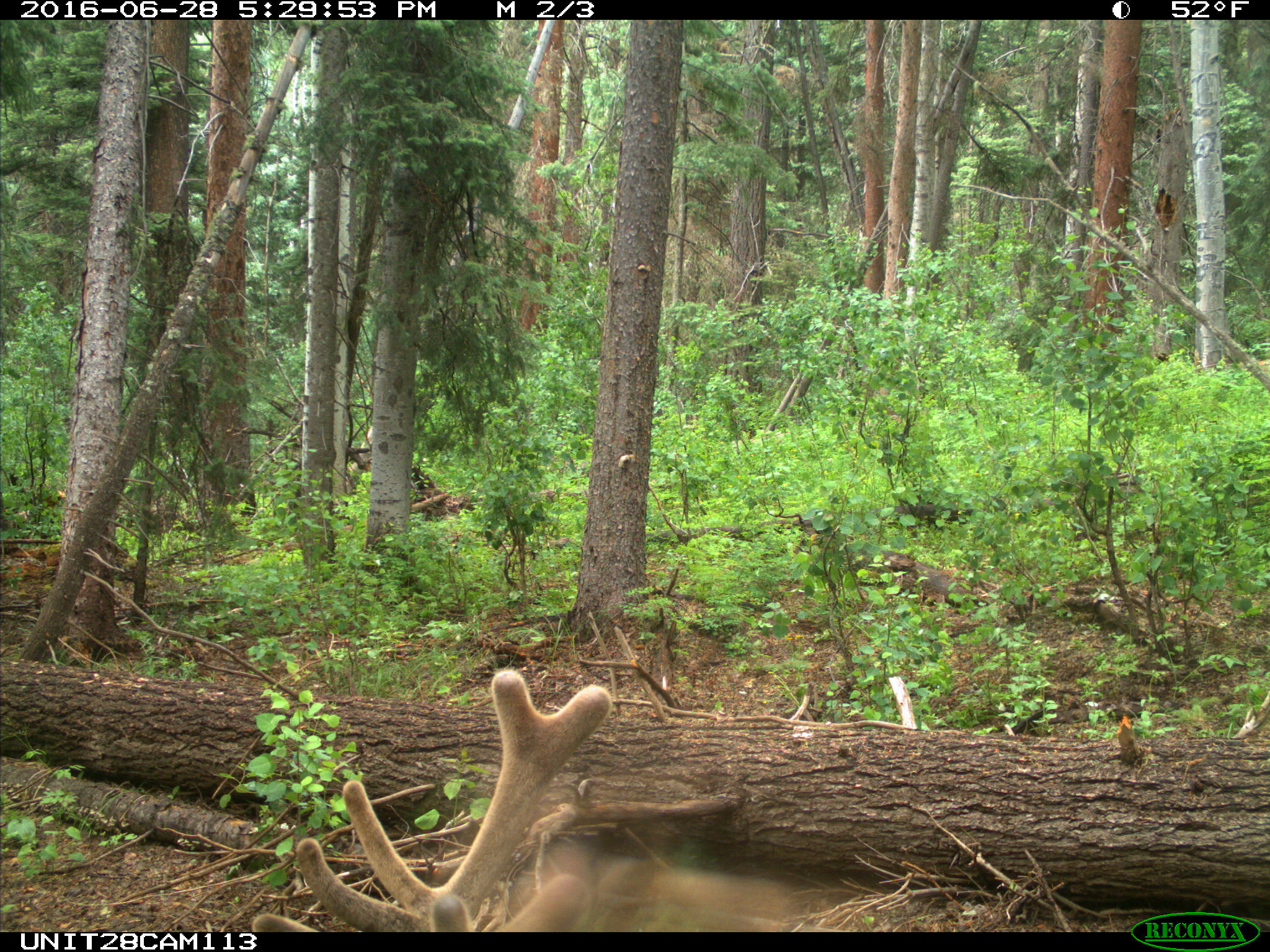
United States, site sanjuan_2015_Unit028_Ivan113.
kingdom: Animalia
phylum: Chordata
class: Mammalia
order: Artiodactyla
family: Cervidae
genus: Cervus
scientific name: Cervus elaphus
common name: red deer